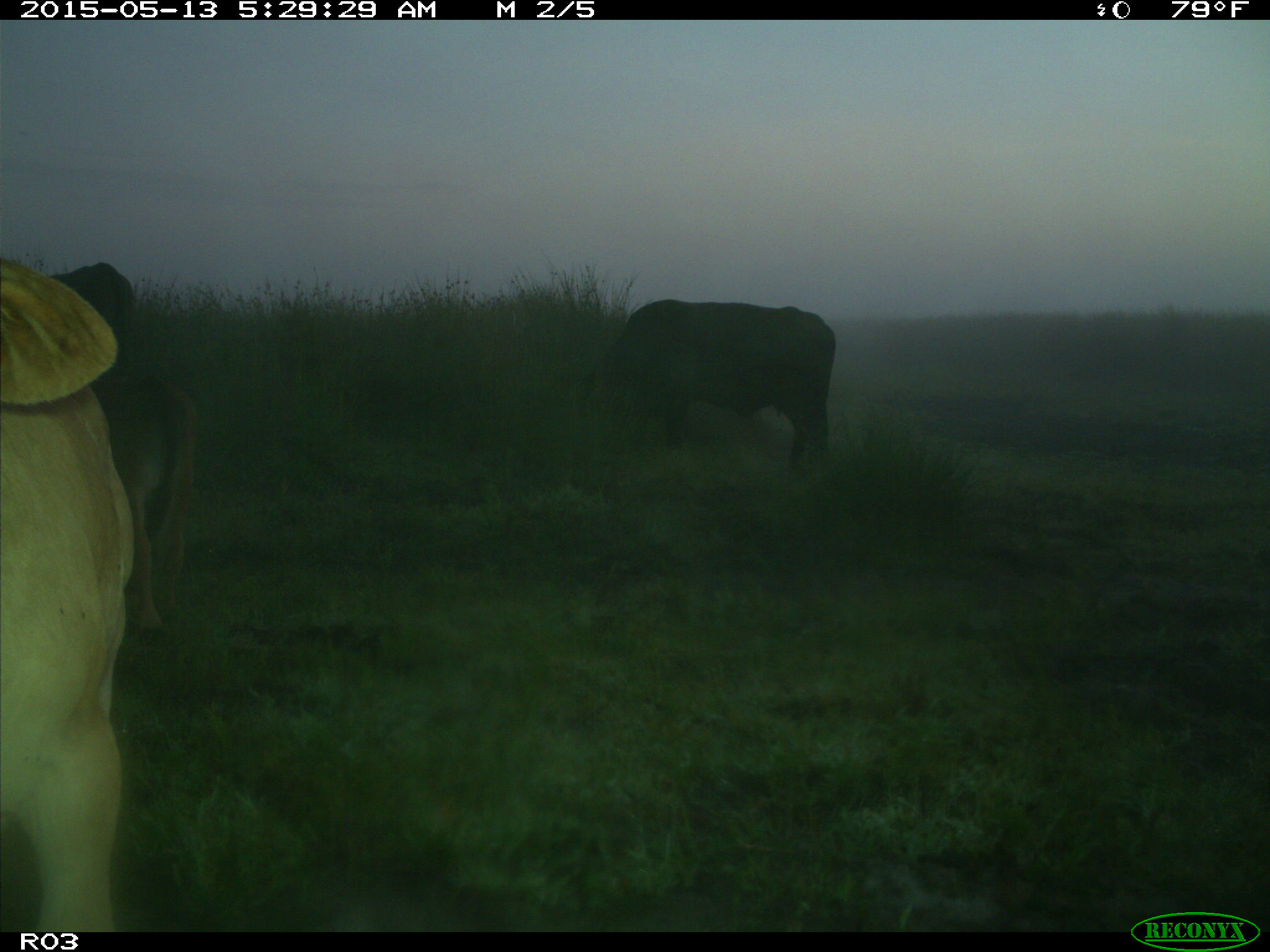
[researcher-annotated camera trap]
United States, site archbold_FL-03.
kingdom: Animalia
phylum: Chordata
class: Mammalia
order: Artiodactyla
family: Bovidae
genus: Bos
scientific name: Bos taurus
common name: domestic cow